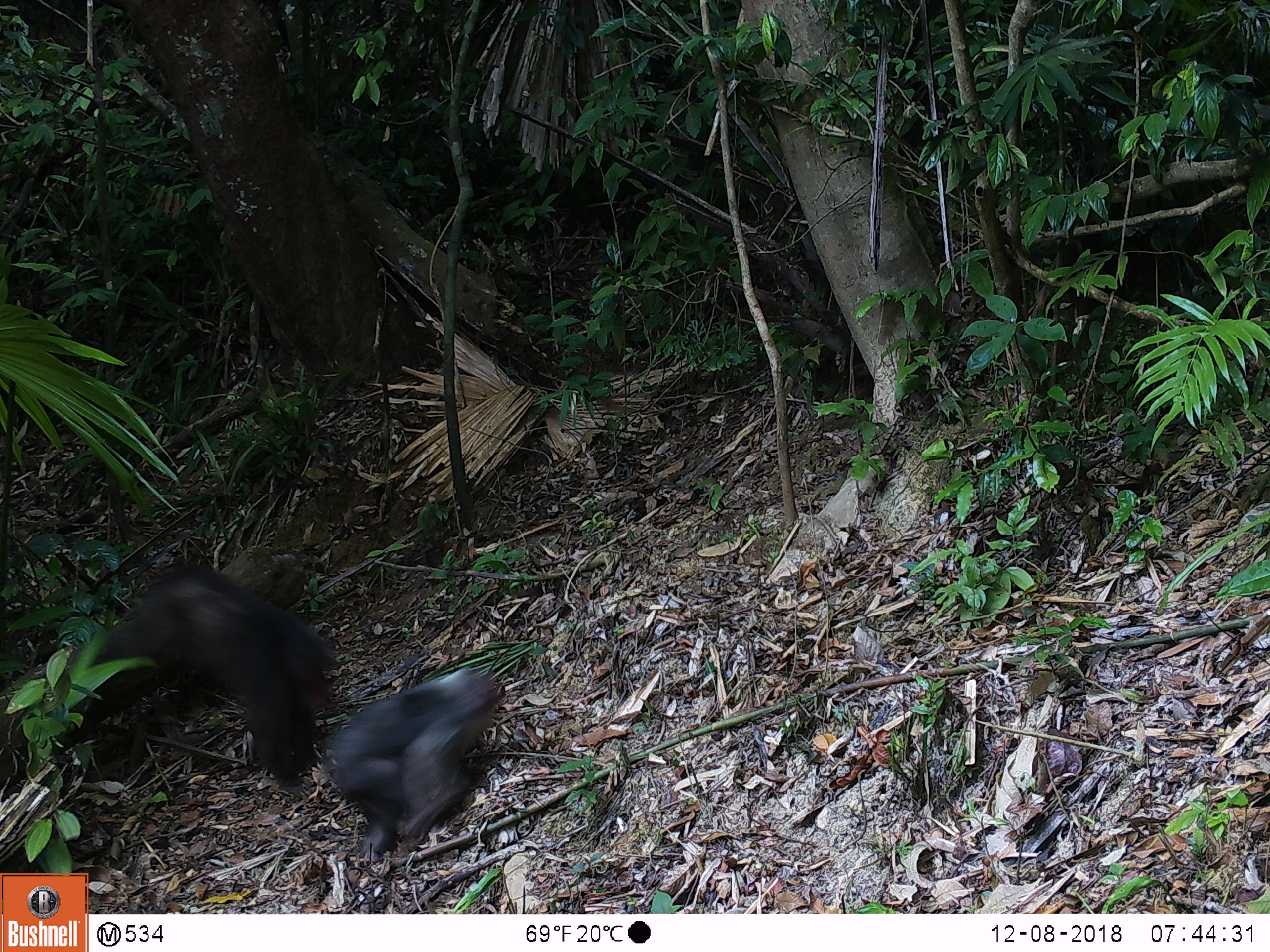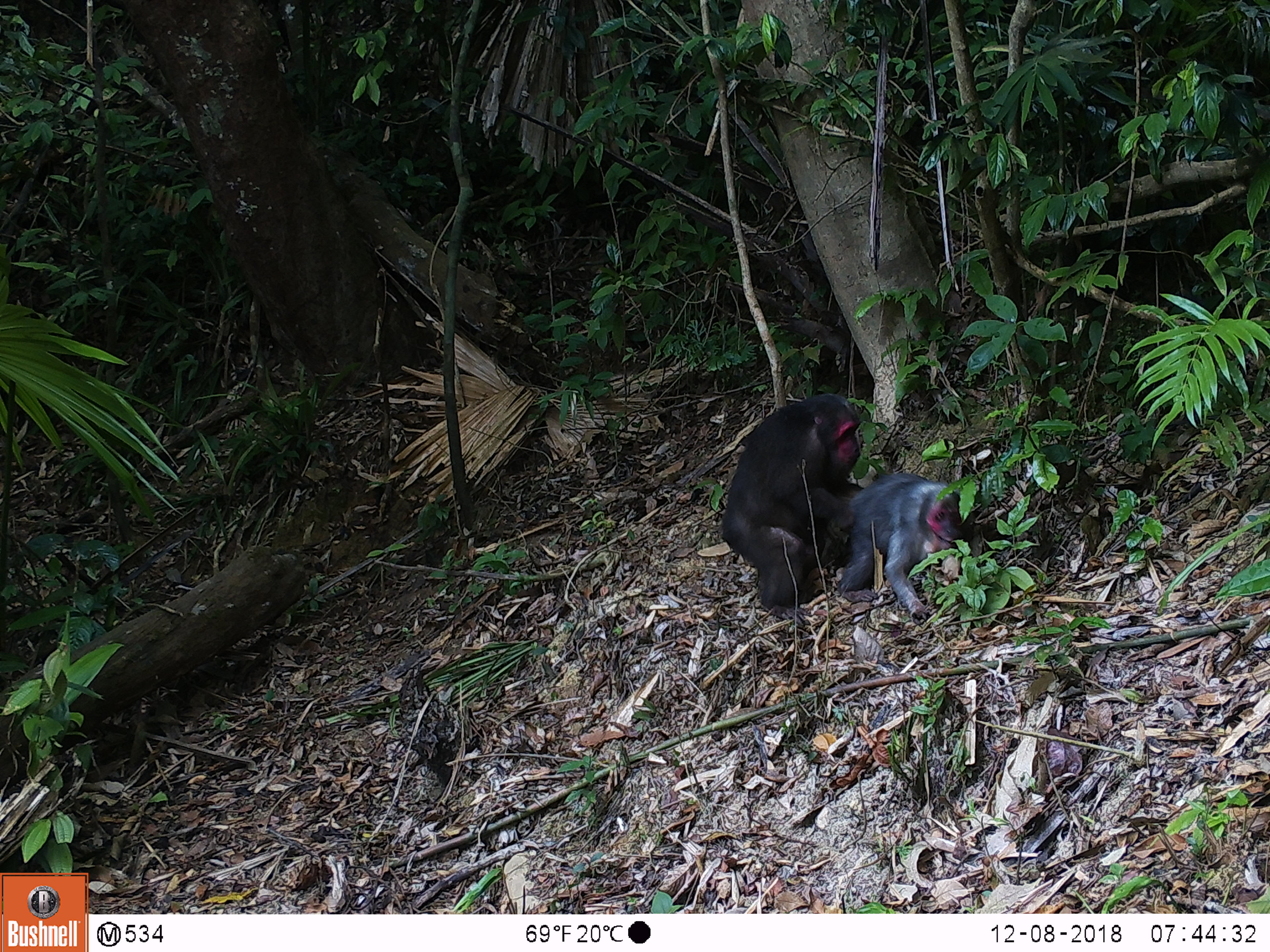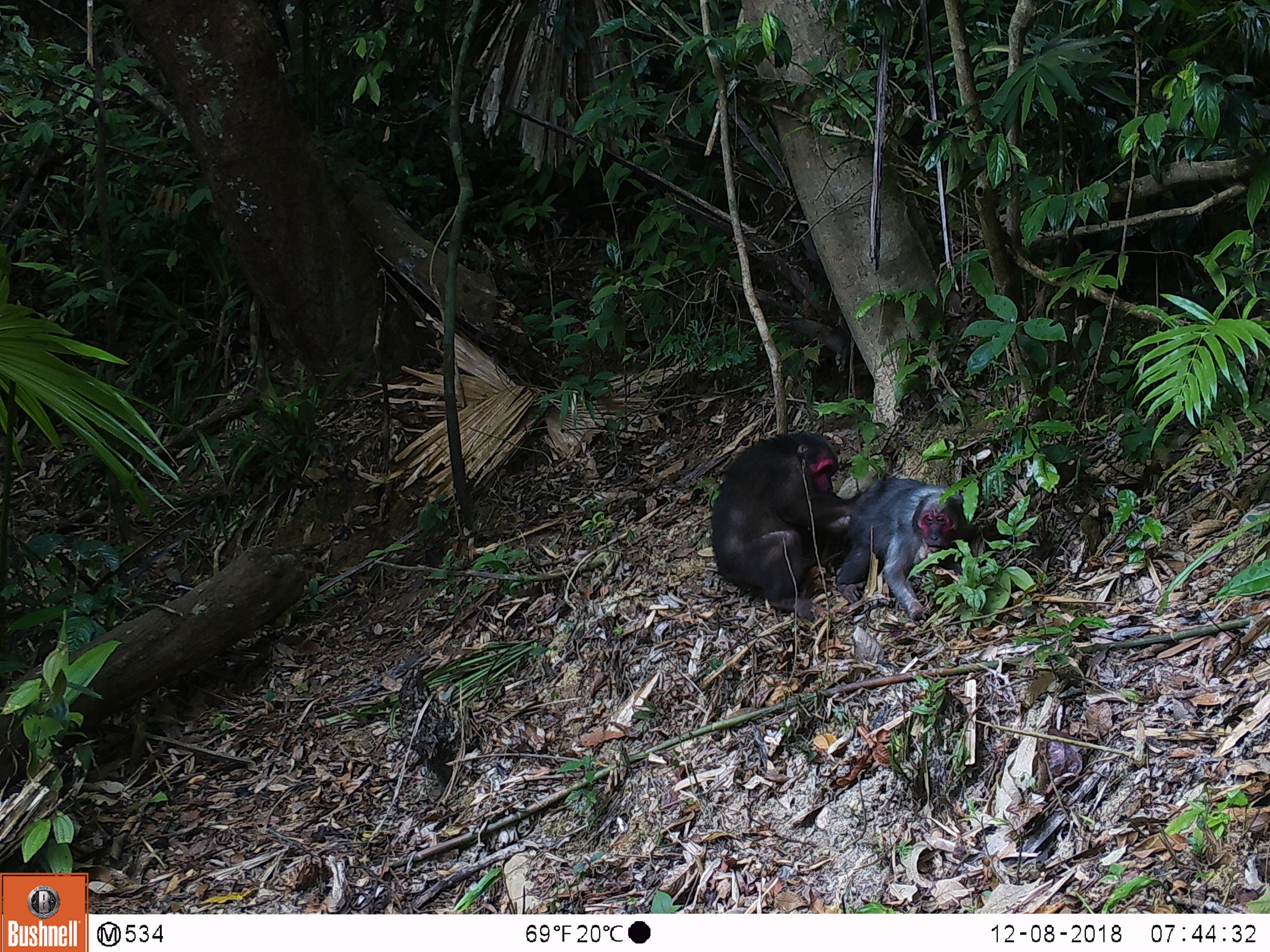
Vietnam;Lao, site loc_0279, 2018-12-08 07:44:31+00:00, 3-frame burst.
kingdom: Animalia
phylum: Chordata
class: Mammalia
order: Primates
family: Cercopithecidae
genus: Macaca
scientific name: Macaca arctoides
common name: stump-tailed macaque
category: stump tailed macaque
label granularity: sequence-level